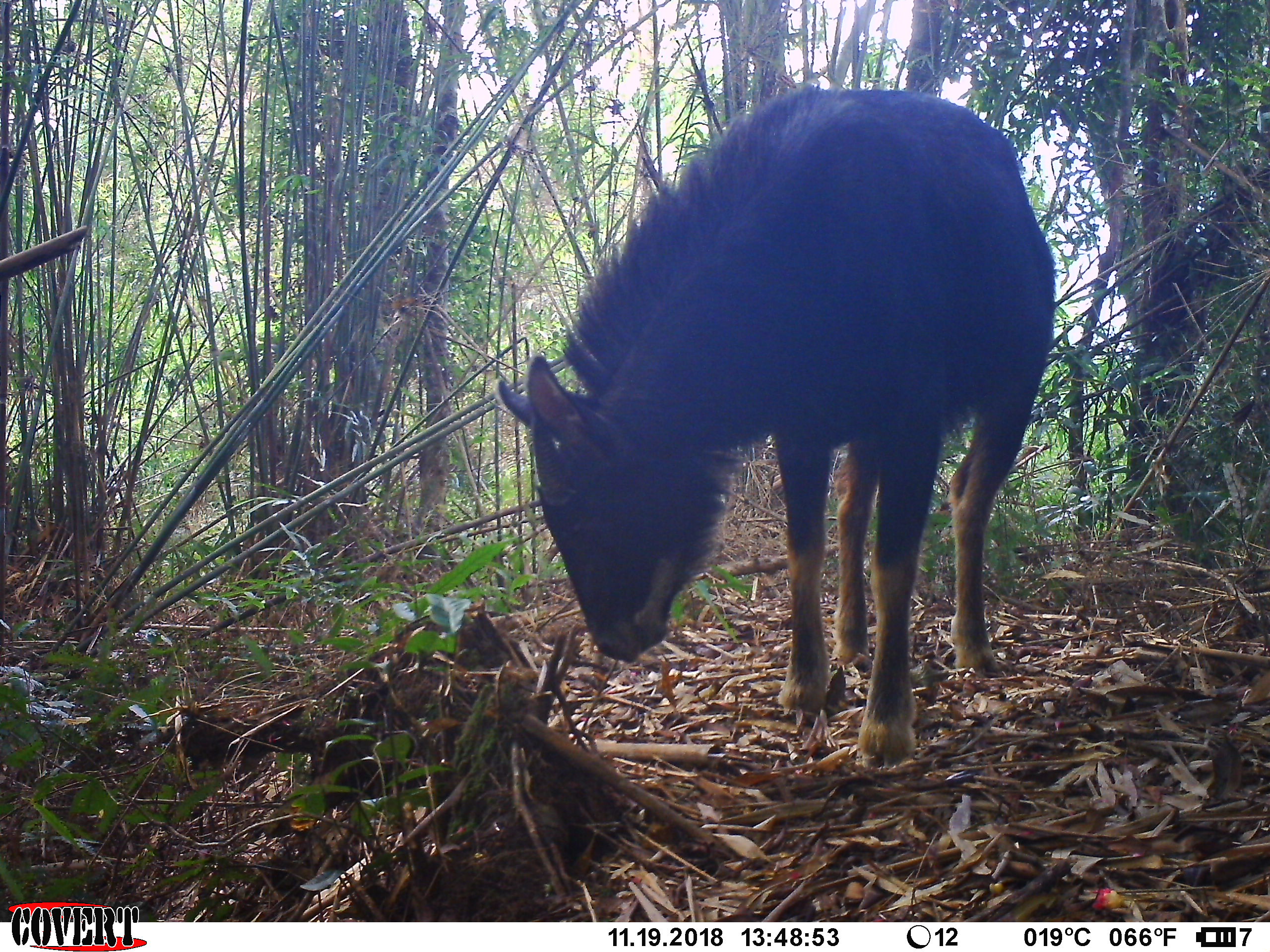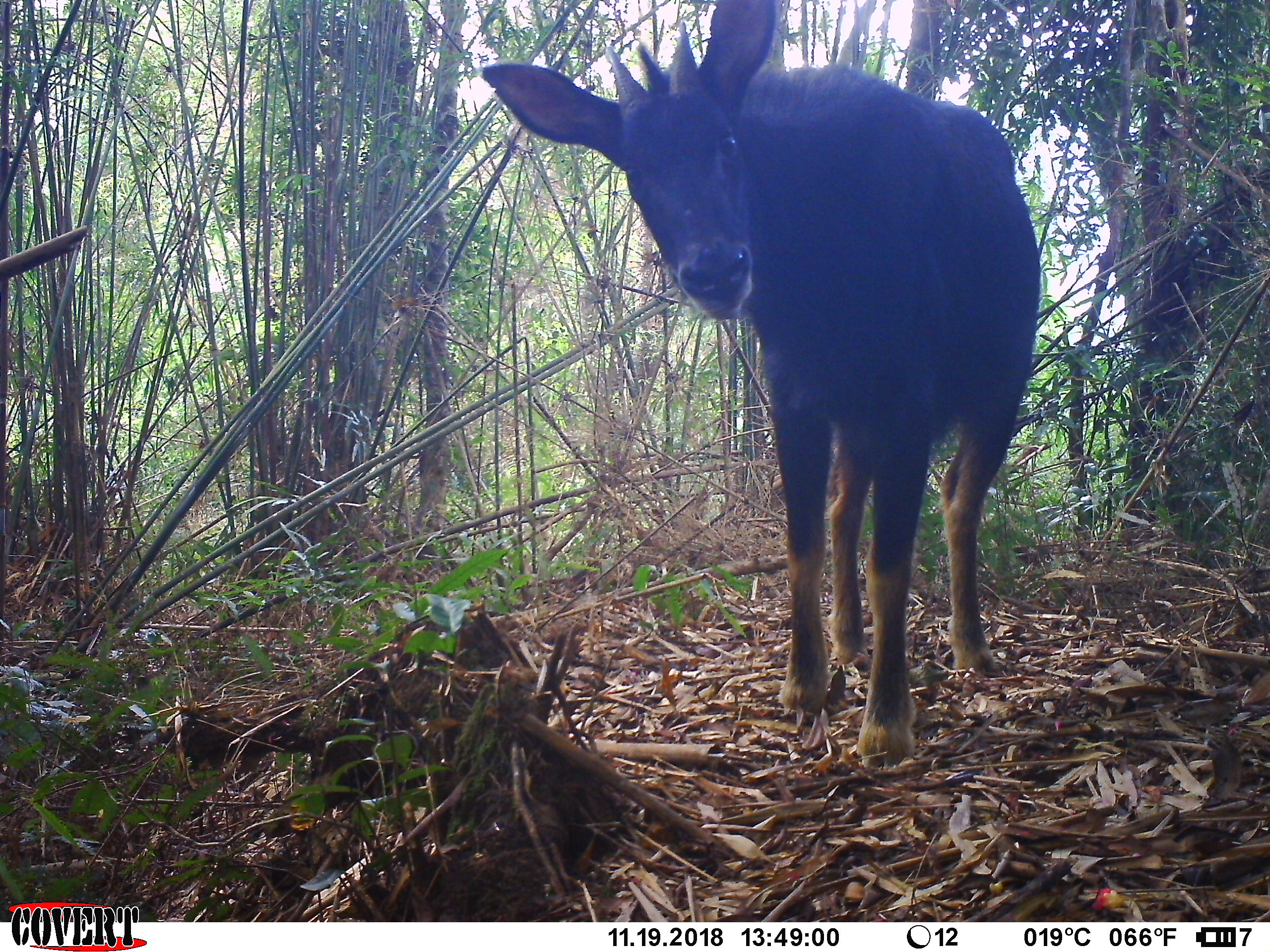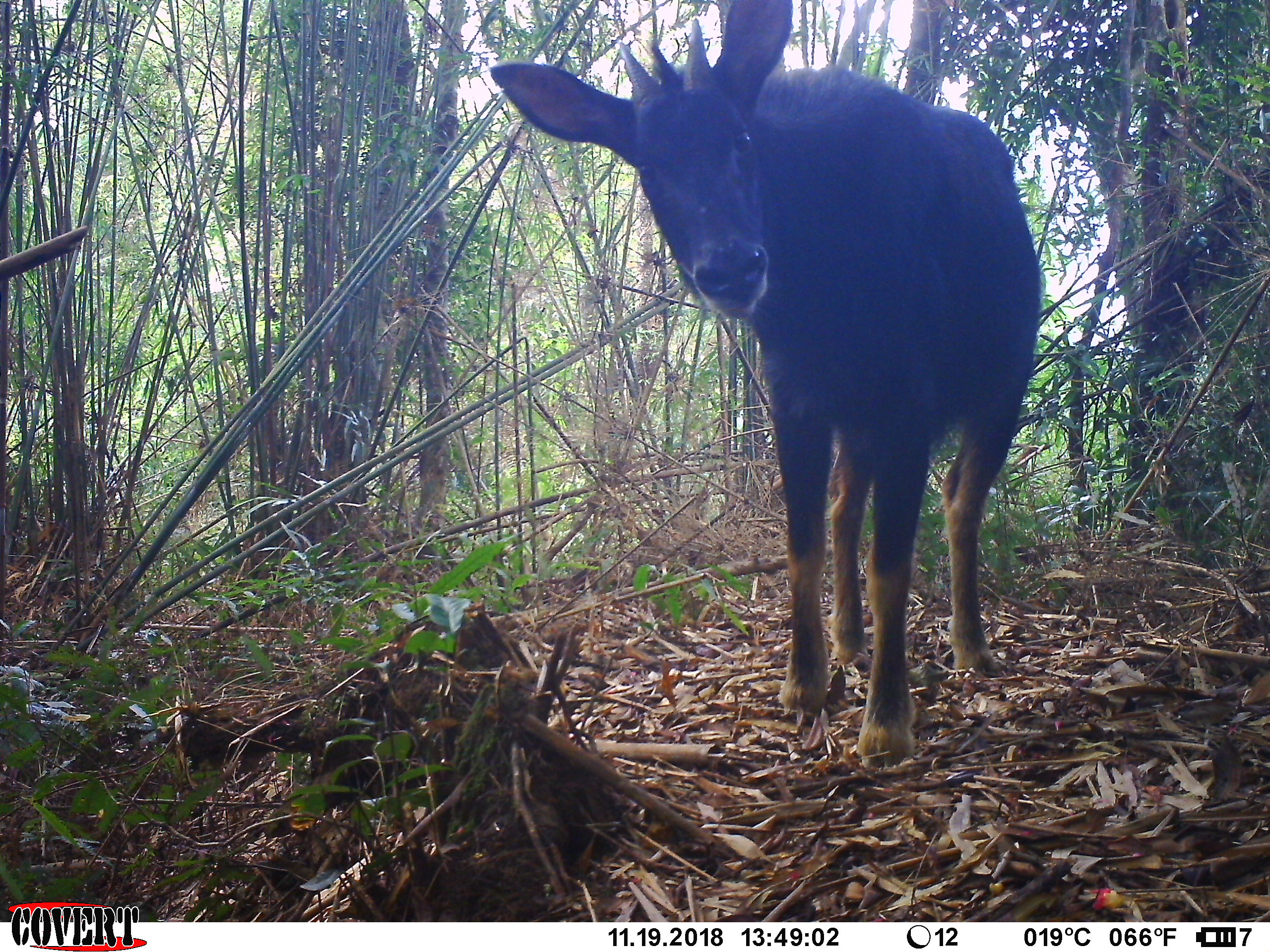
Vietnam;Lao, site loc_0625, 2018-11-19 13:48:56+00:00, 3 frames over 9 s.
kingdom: Animalia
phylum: Chordata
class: Mammalia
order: Artiodactyla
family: Bovidae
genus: Capricornis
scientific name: Capricornis sumatraensis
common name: chinese serow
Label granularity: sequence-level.